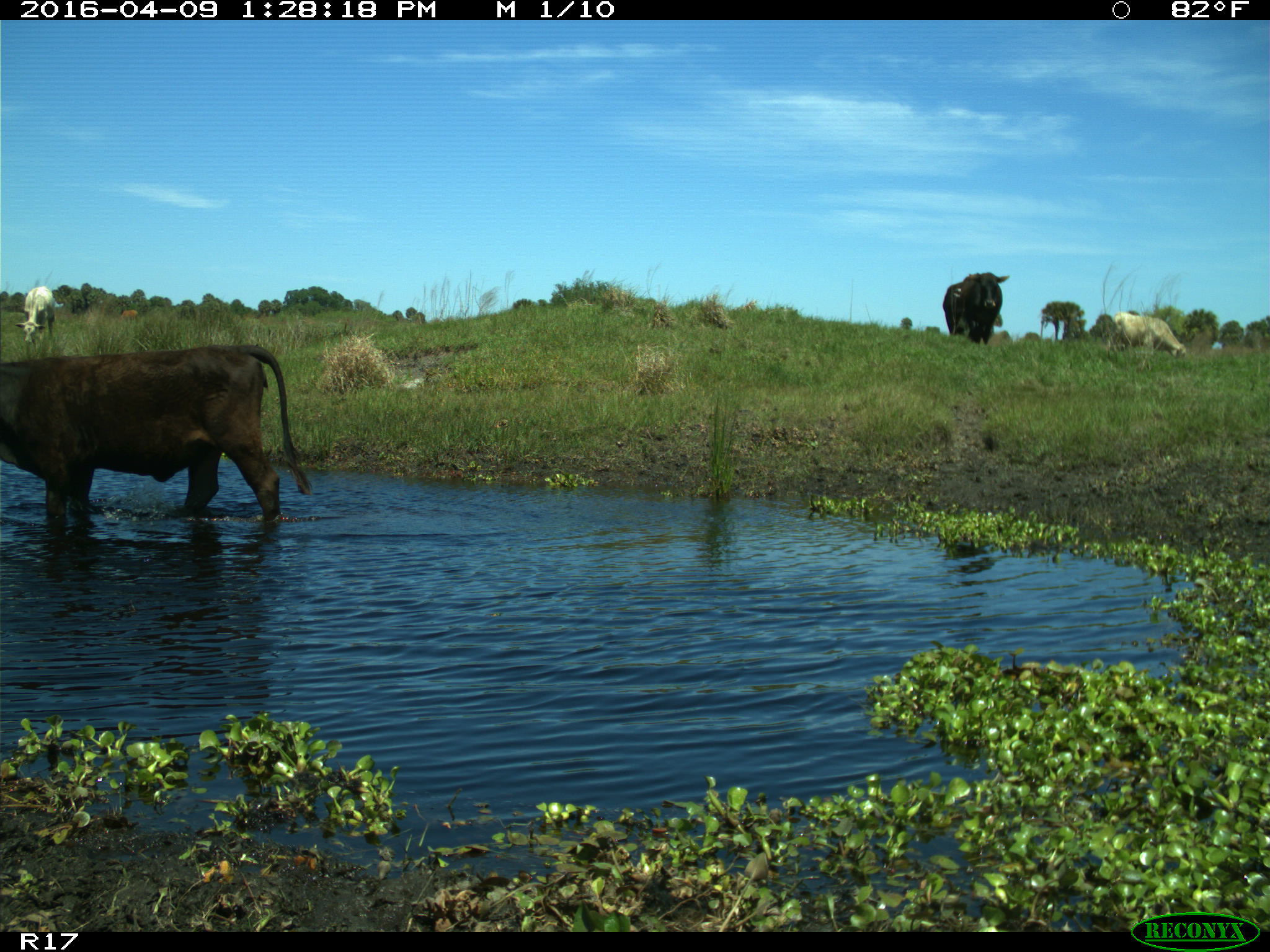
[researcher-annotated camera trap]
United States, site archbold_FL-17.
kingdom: Animalia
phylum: Chordata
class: Mammalia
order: Artiodactyla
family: Bovidae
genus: Bos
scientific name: Bos taurus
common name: domestic cow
Bos taurus (domestic cow).